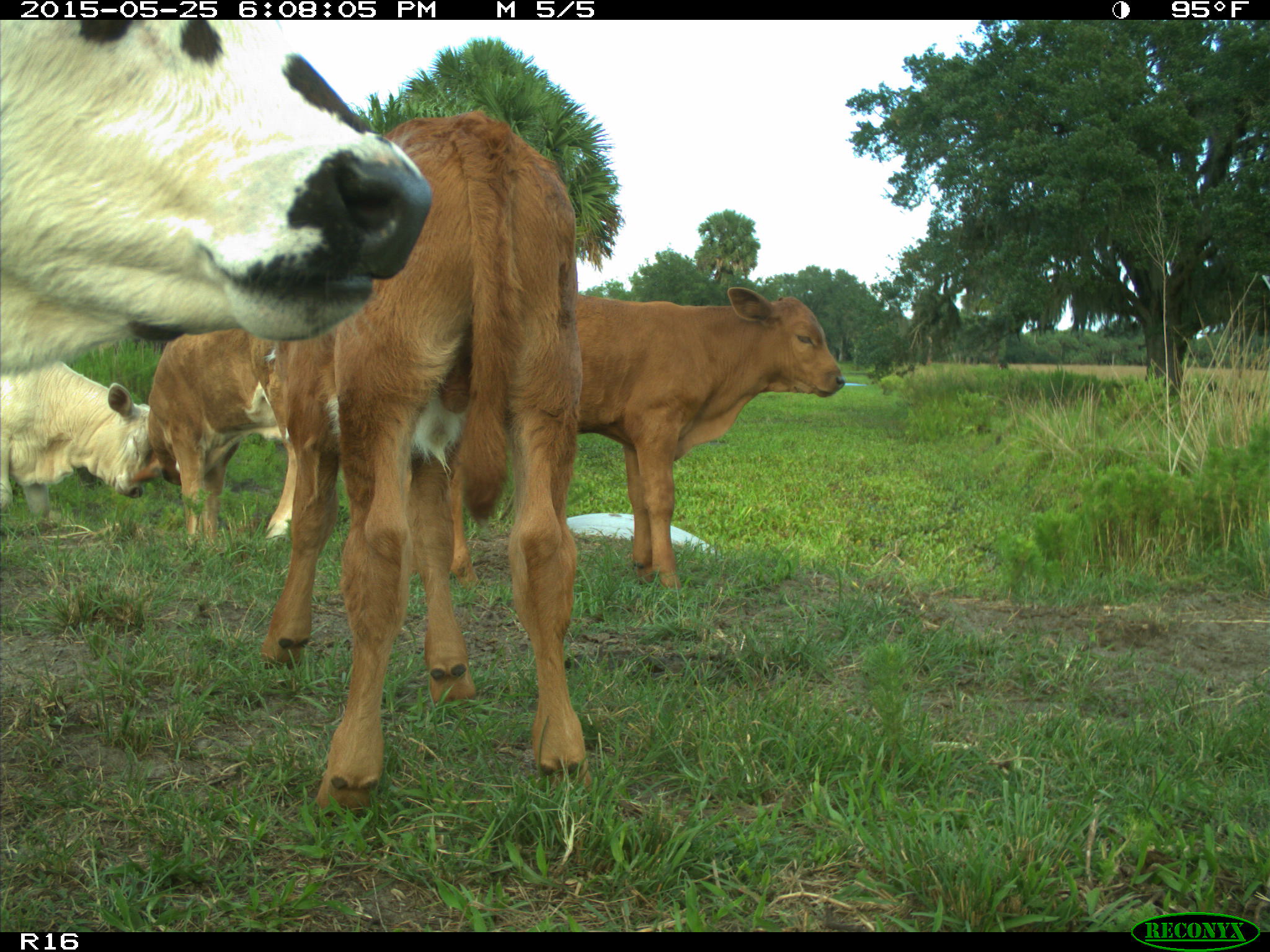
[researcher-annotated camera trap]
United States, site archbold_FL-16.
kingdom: Animalia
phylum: Chordata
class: Mammalia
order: Artiodactyla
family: Bovidae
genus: Bos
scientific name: Bos taurus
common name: domestic cow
Bos taurus (domestic cow).